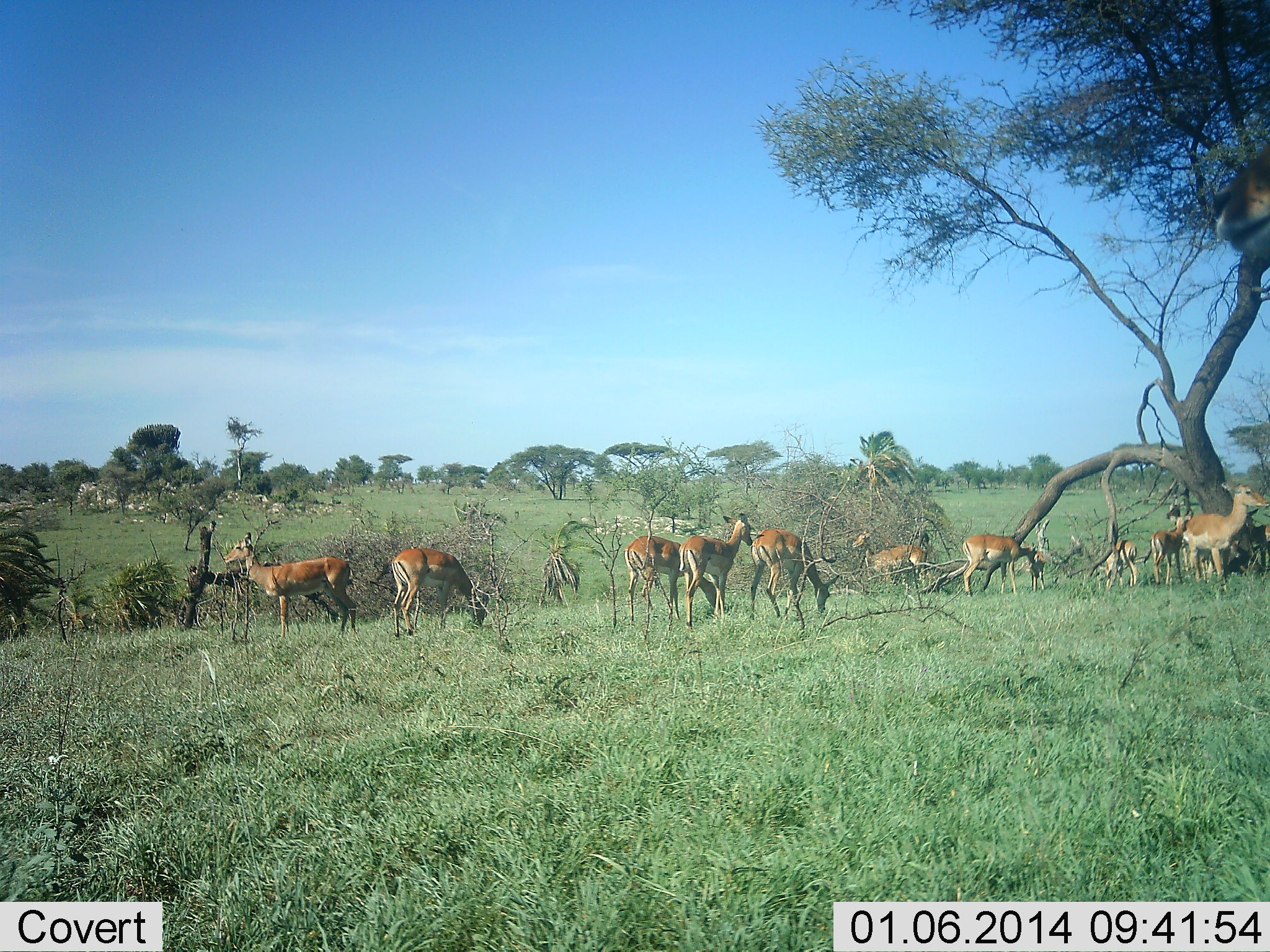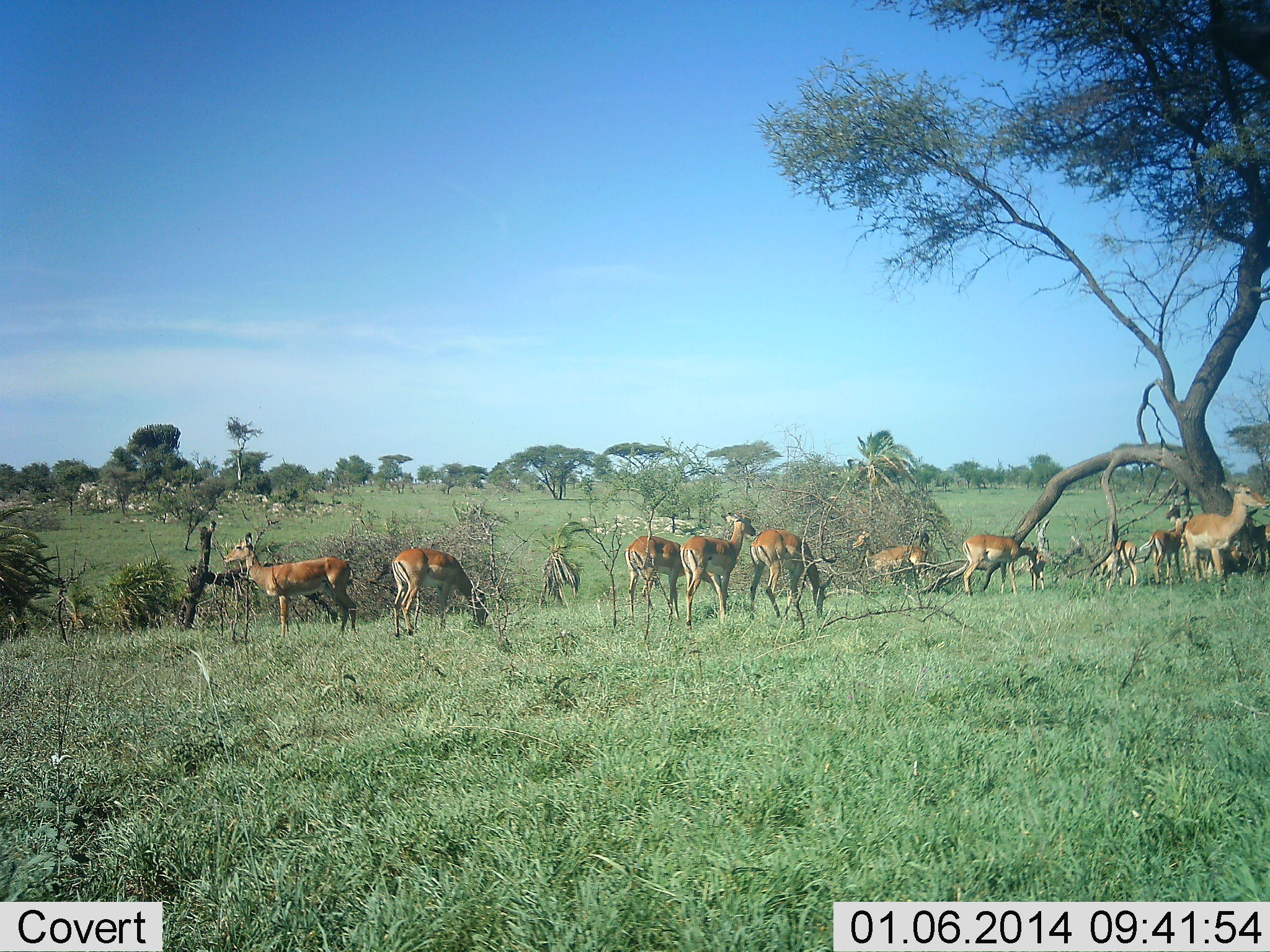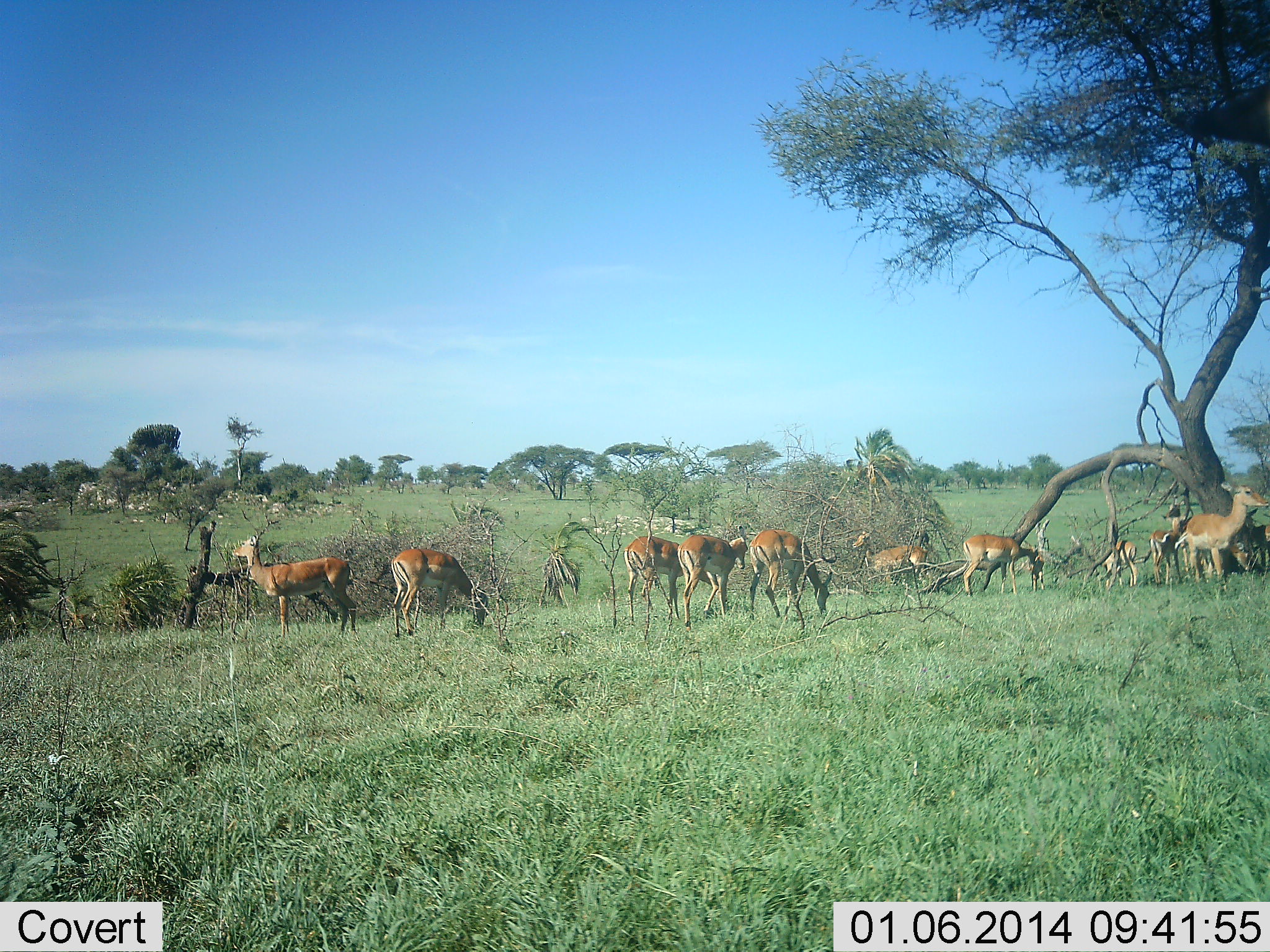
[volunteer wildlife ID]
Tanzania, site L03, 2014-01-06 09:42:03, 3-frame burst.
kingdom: Animalia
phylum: Chordata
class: Mammalia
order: Artiodactyla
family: Bovidae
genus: Aepyceros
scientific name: Aepyceros melampus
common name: impala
Impala (Aepyceros melampus), count 11-50. Behavior (volunteer vote fractions): standing 100%, resting 0%, moving 30%, interacting 10%. Young present (vote fraction): 20%. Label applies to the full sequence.